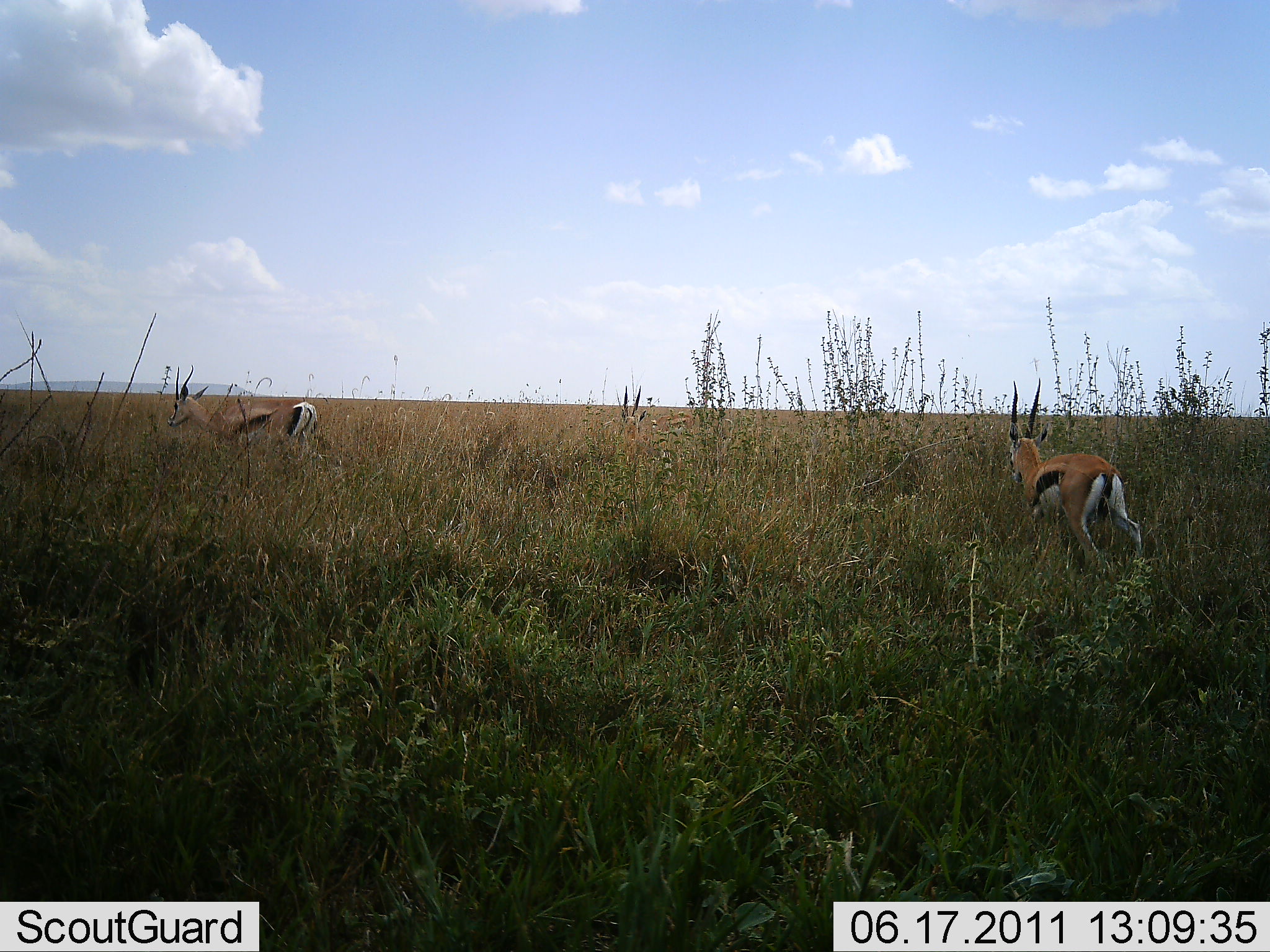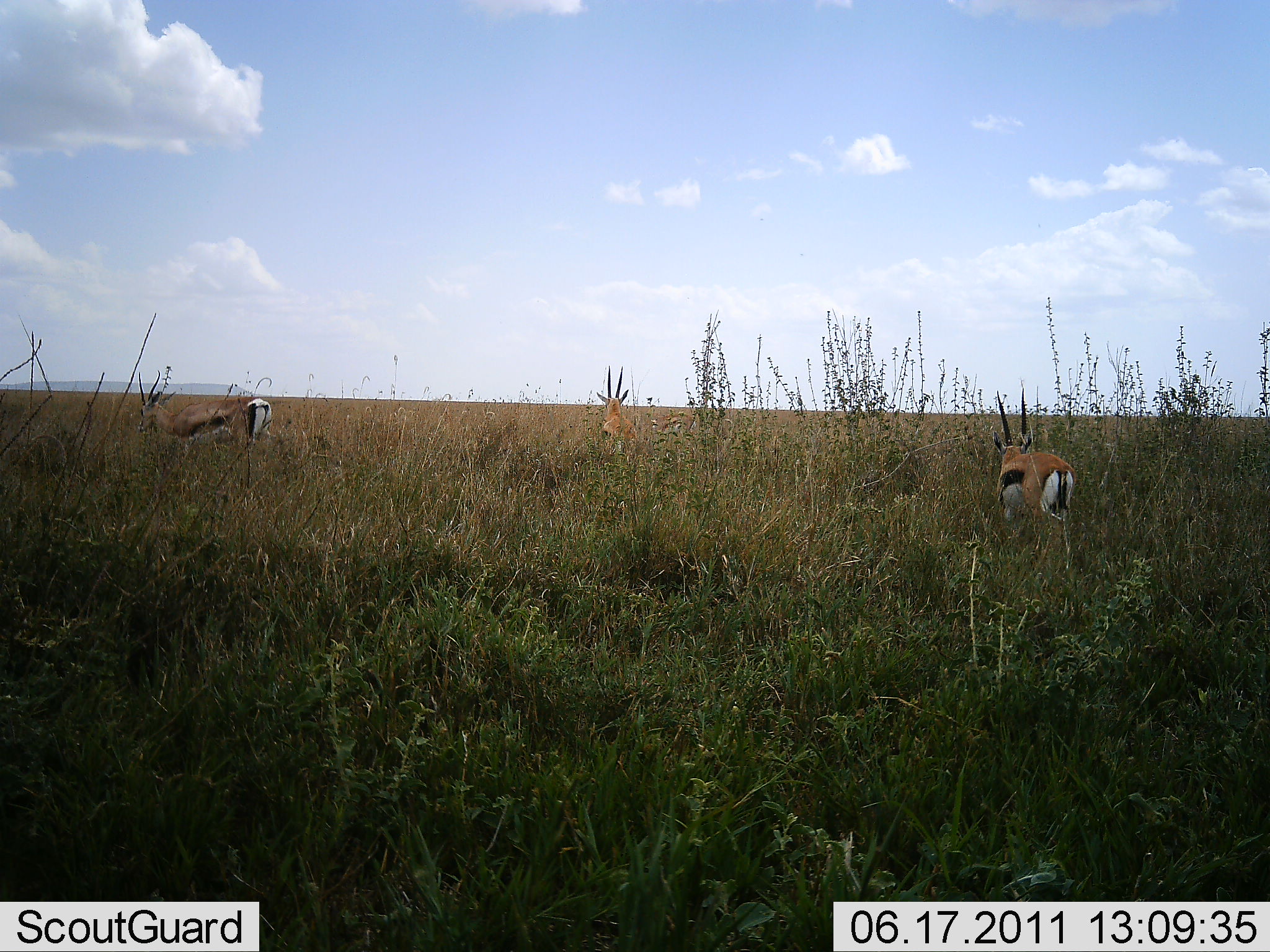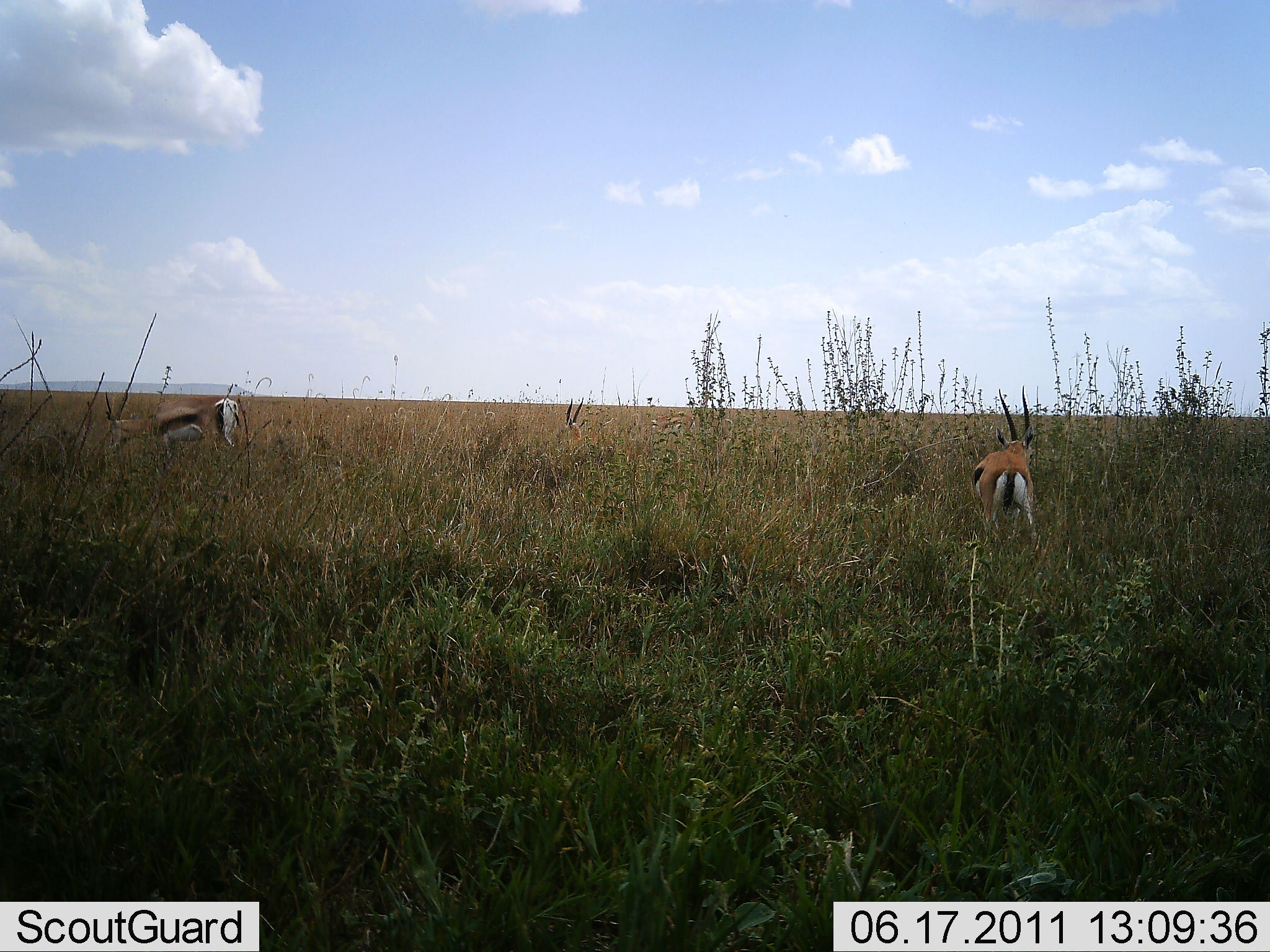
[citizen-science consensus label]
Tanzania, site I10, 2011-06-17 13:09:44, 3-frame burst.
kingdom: Animalia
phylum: Chordata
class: Mammalia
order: Artiodactyla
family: Bovidae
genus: Eudorcas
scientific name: Eudorcas thomsonii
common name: thomson's gazelle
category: gazellethomsons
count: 3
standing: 20%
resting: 0%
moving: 87%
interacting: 0%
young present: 0%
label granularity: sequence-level